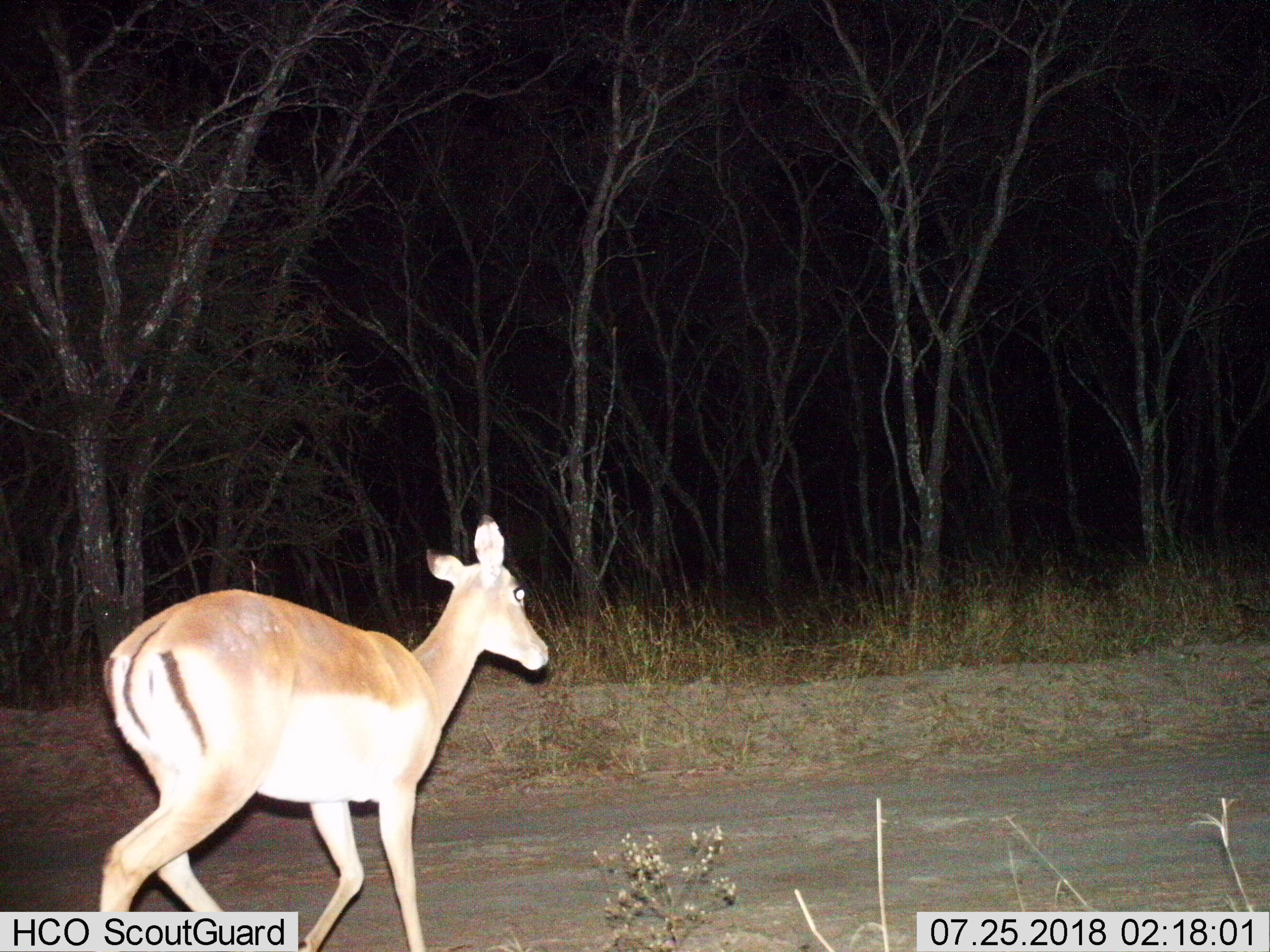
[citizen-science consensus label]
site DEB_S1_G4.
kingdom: Animalia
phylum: Chordata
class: Mammalia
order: Artiodactyla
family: Bovidae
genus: Aepyceros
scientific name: Aepyceros melampus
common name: impala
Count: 1.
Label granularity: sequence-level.